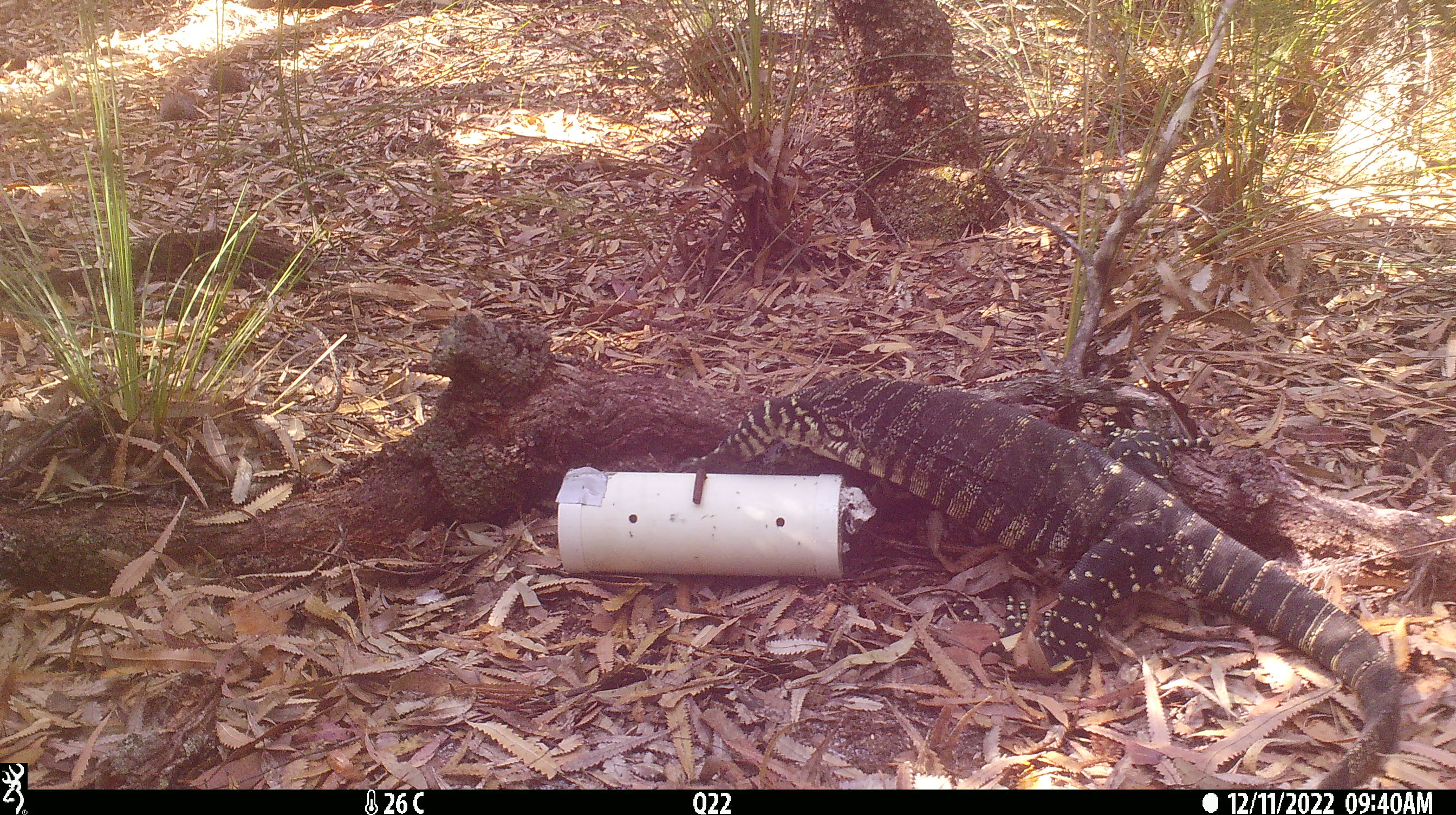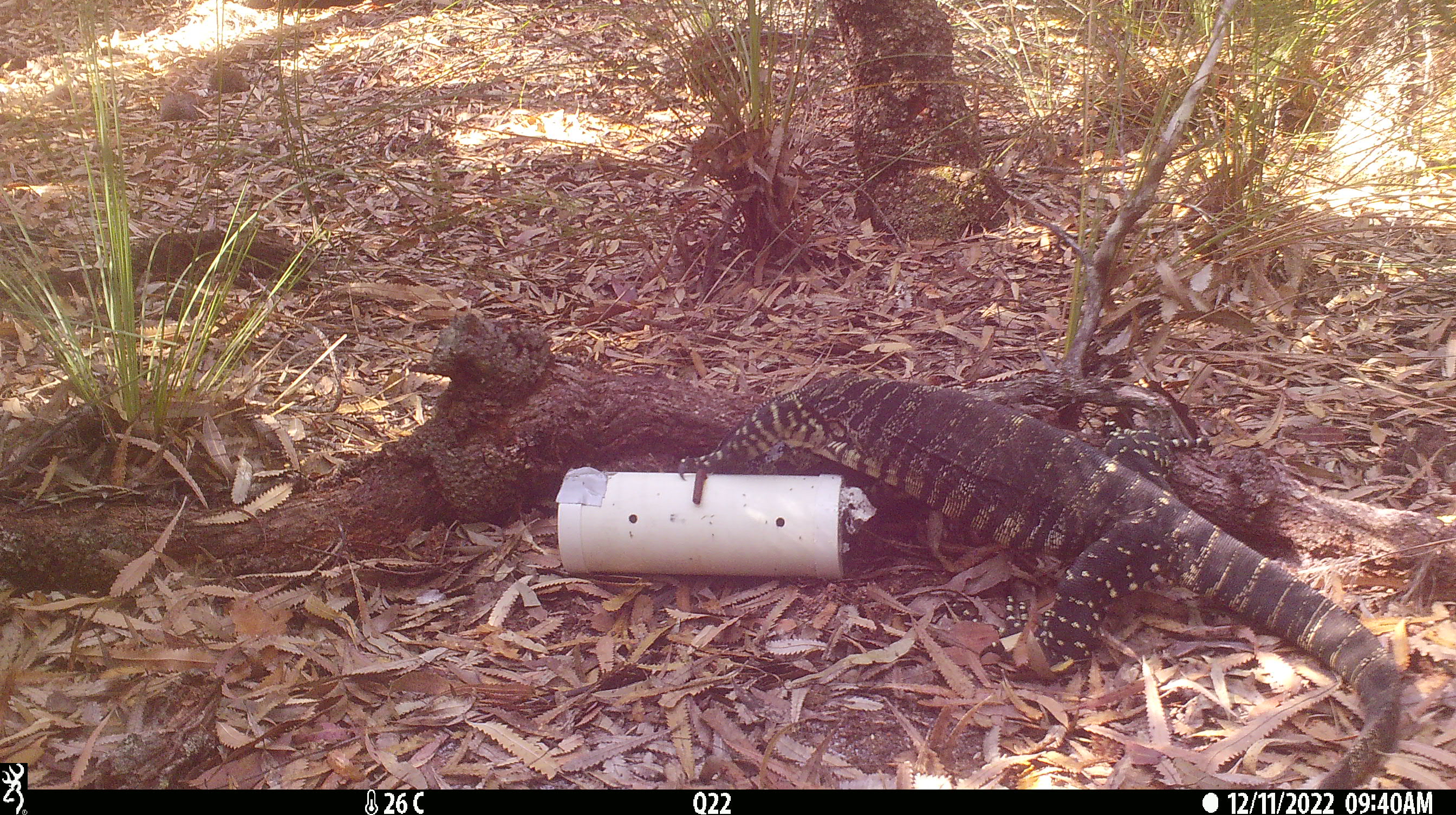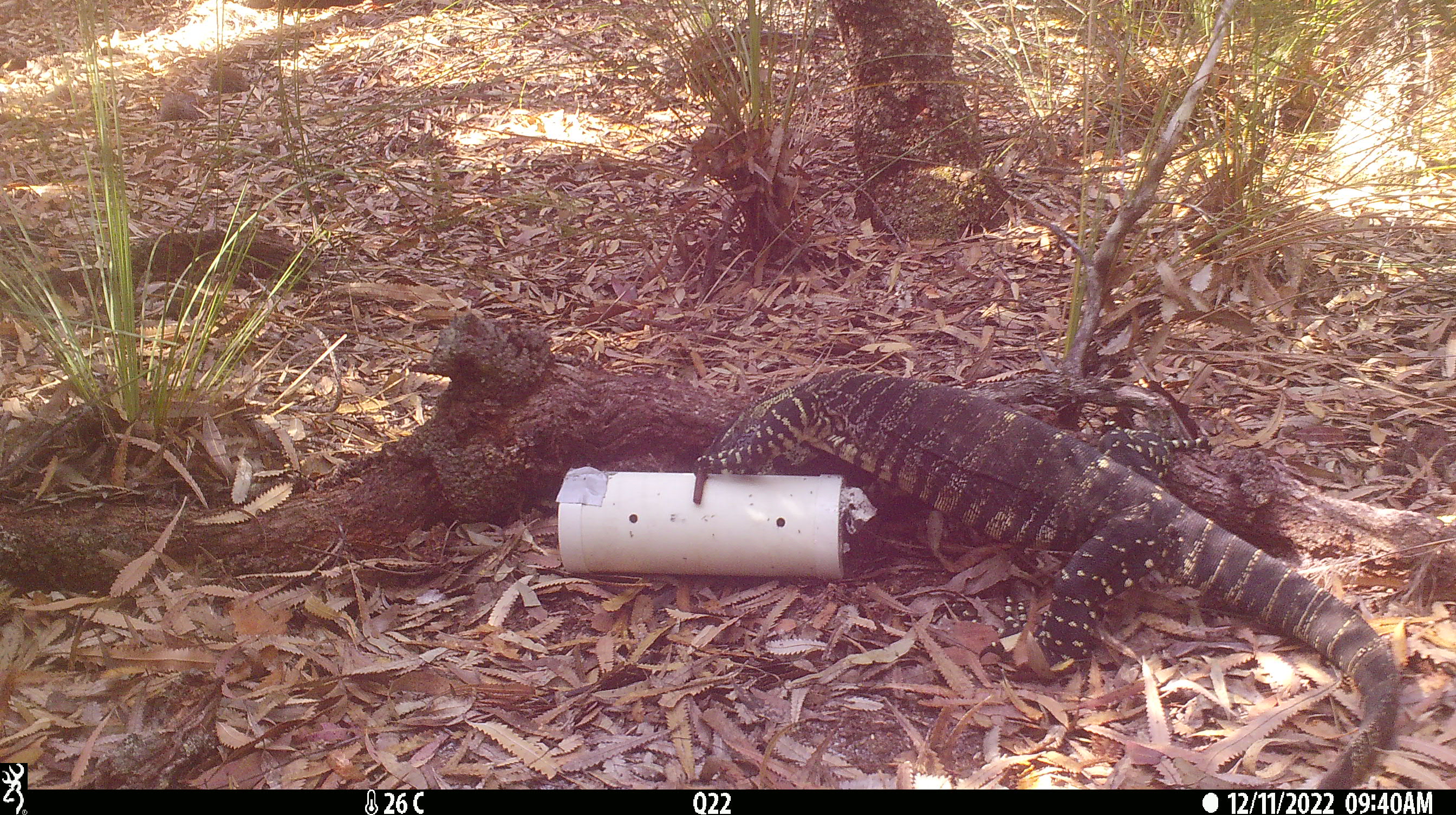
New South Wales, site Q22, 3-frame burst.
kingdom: Animalia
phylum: Chordata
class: Reptilia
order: Squamata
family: Varanidae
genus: Varanus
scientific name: Varanus varius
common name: lace monitor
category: goanna